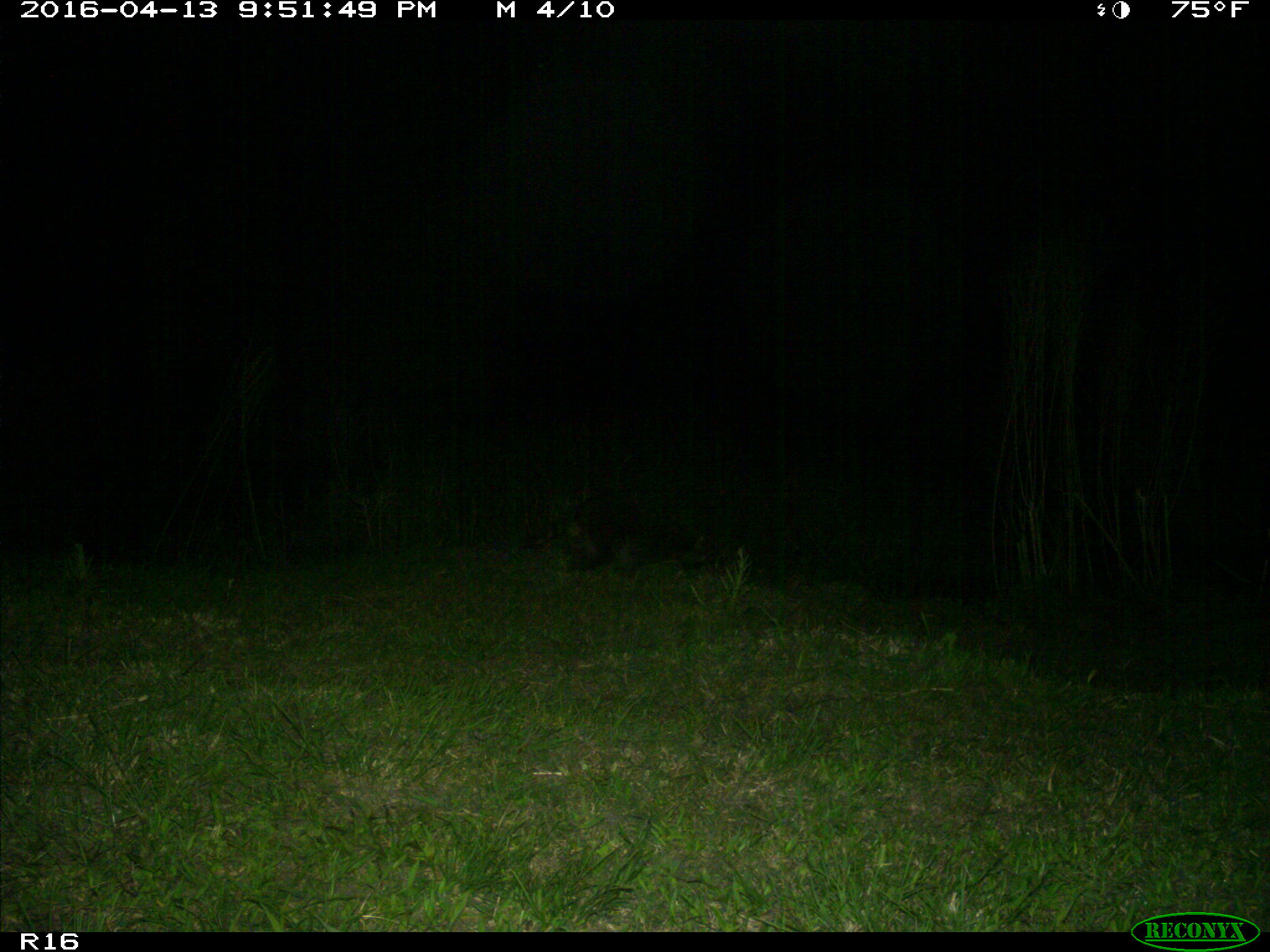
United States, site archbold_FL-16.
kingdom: Animalia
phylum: Chordata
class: Mammalia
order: Carnivora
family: Procyonidae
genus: Procyon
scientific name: Procyon lotor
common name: common raccoon